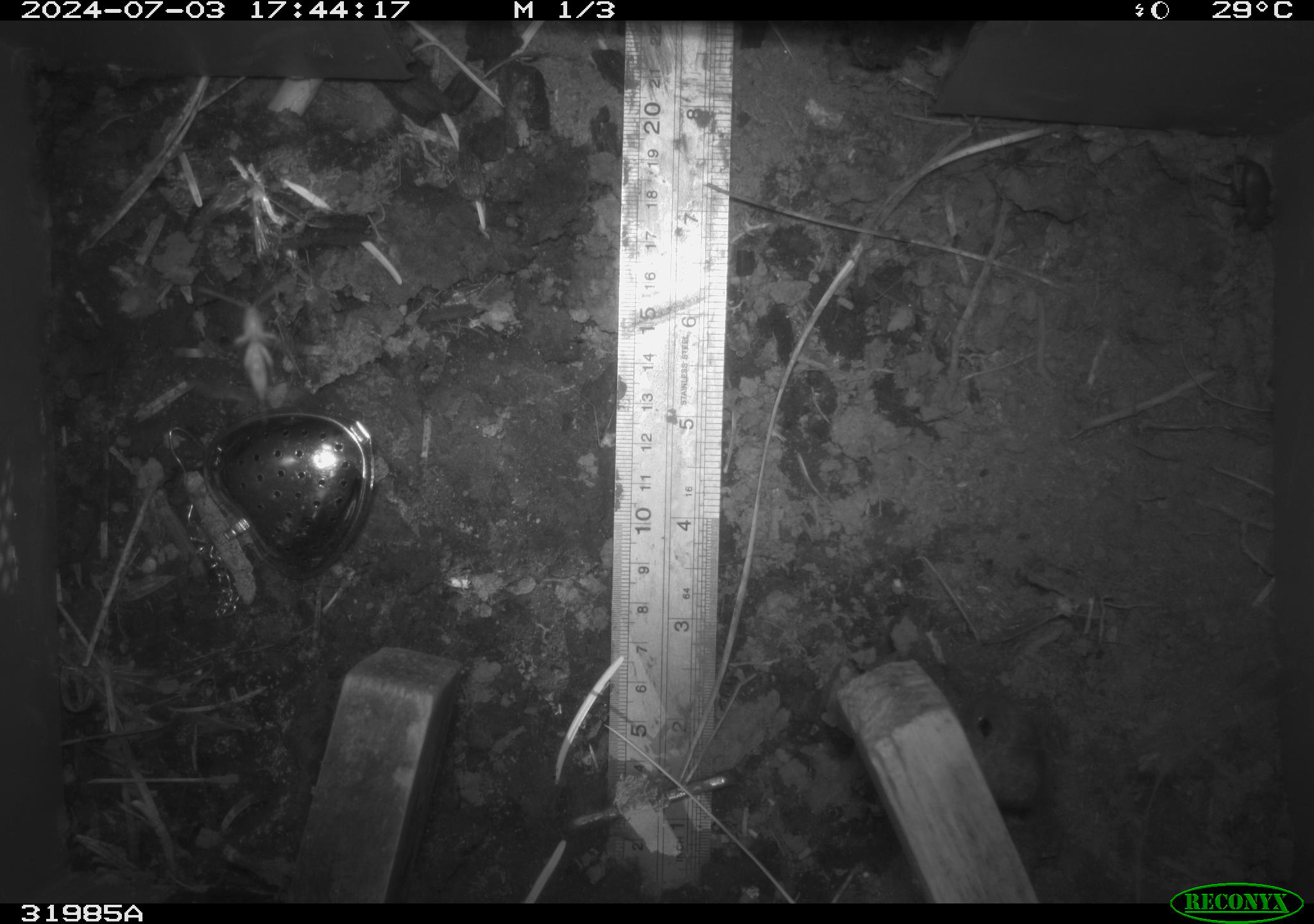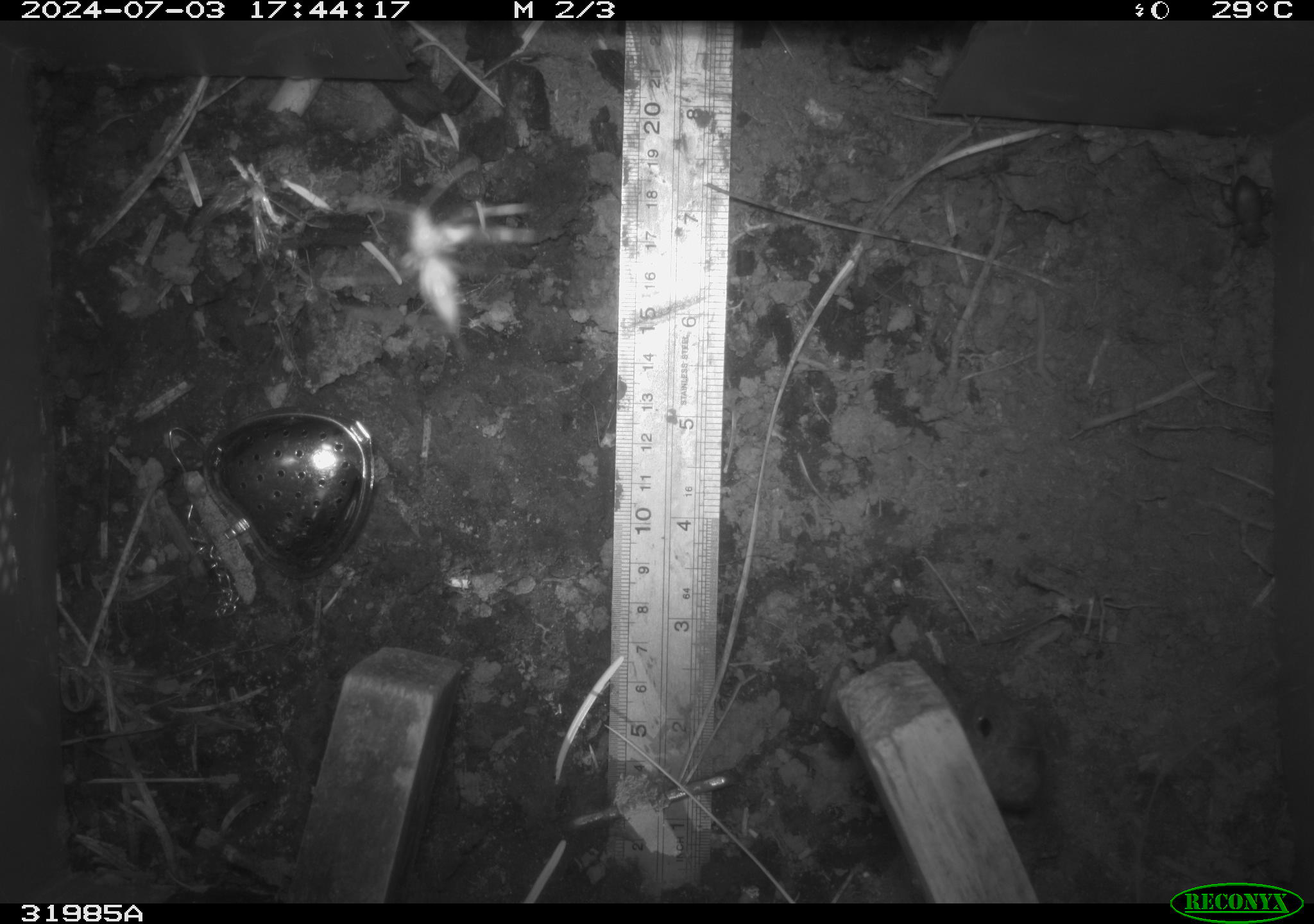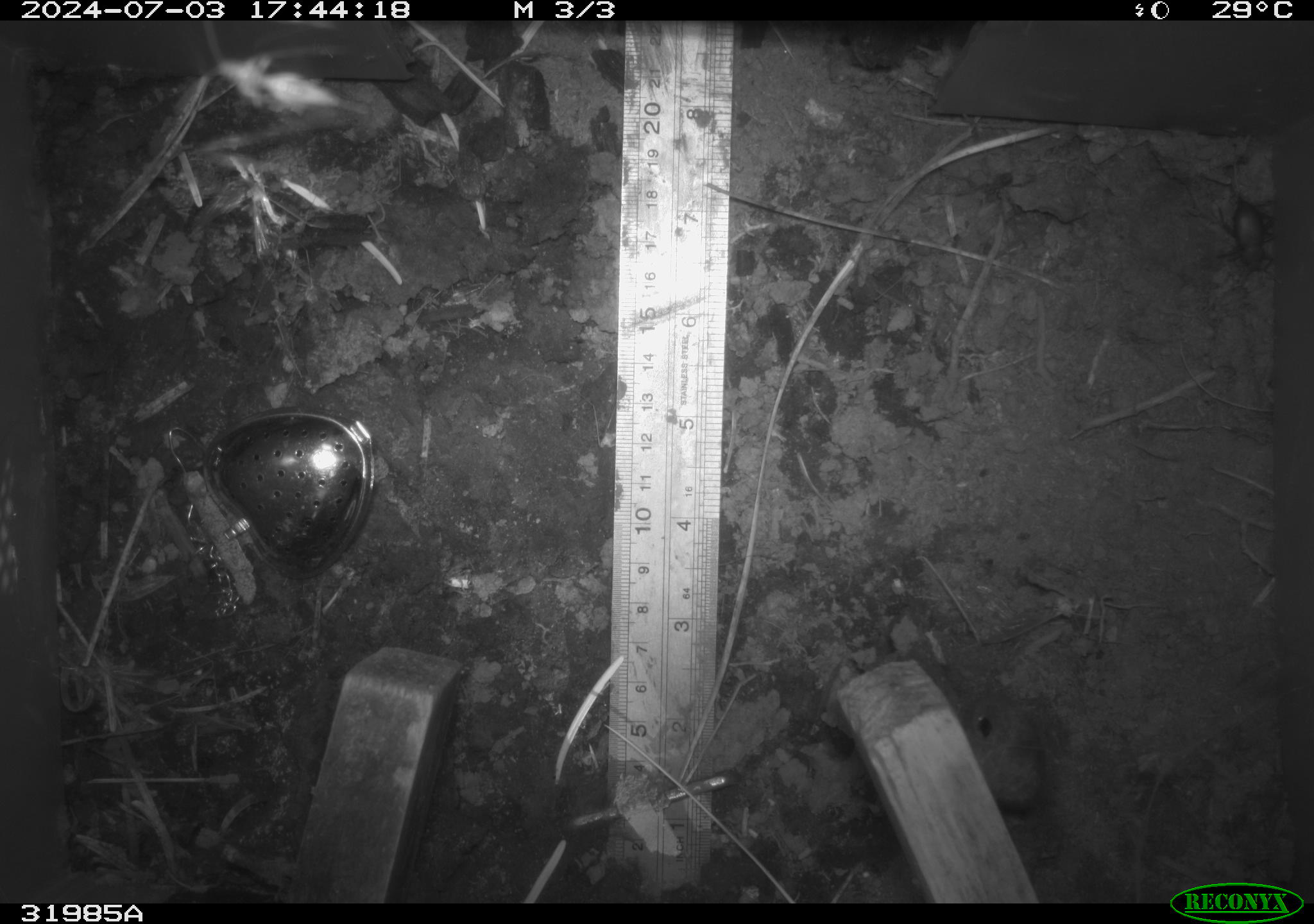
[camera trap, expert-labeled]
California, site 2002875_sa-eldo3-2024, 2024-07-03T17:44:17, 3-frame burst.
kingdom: Animalia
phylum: Arthropoda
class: Insecta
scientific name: Insecta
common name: insect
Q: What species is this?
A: Insect (Insecta).